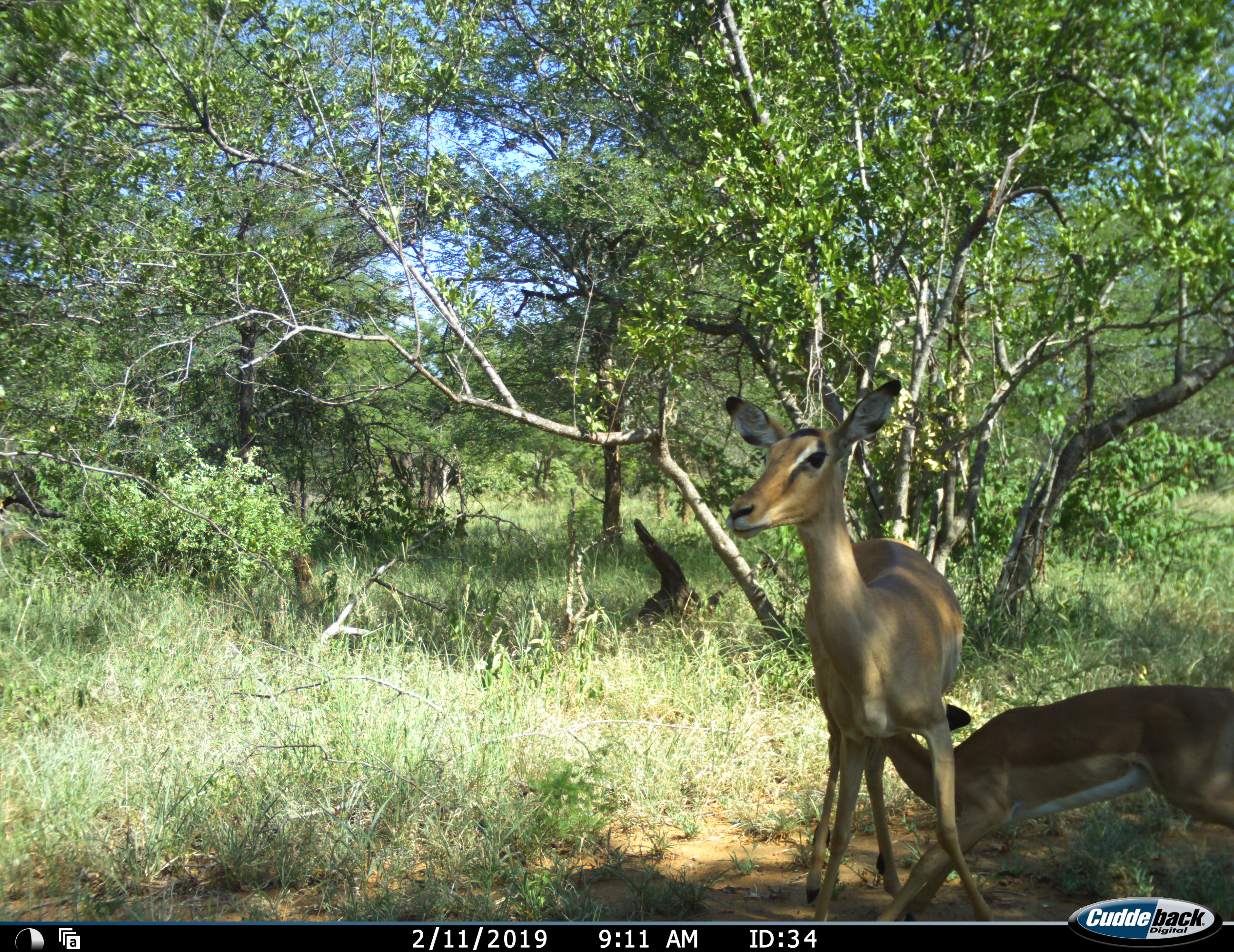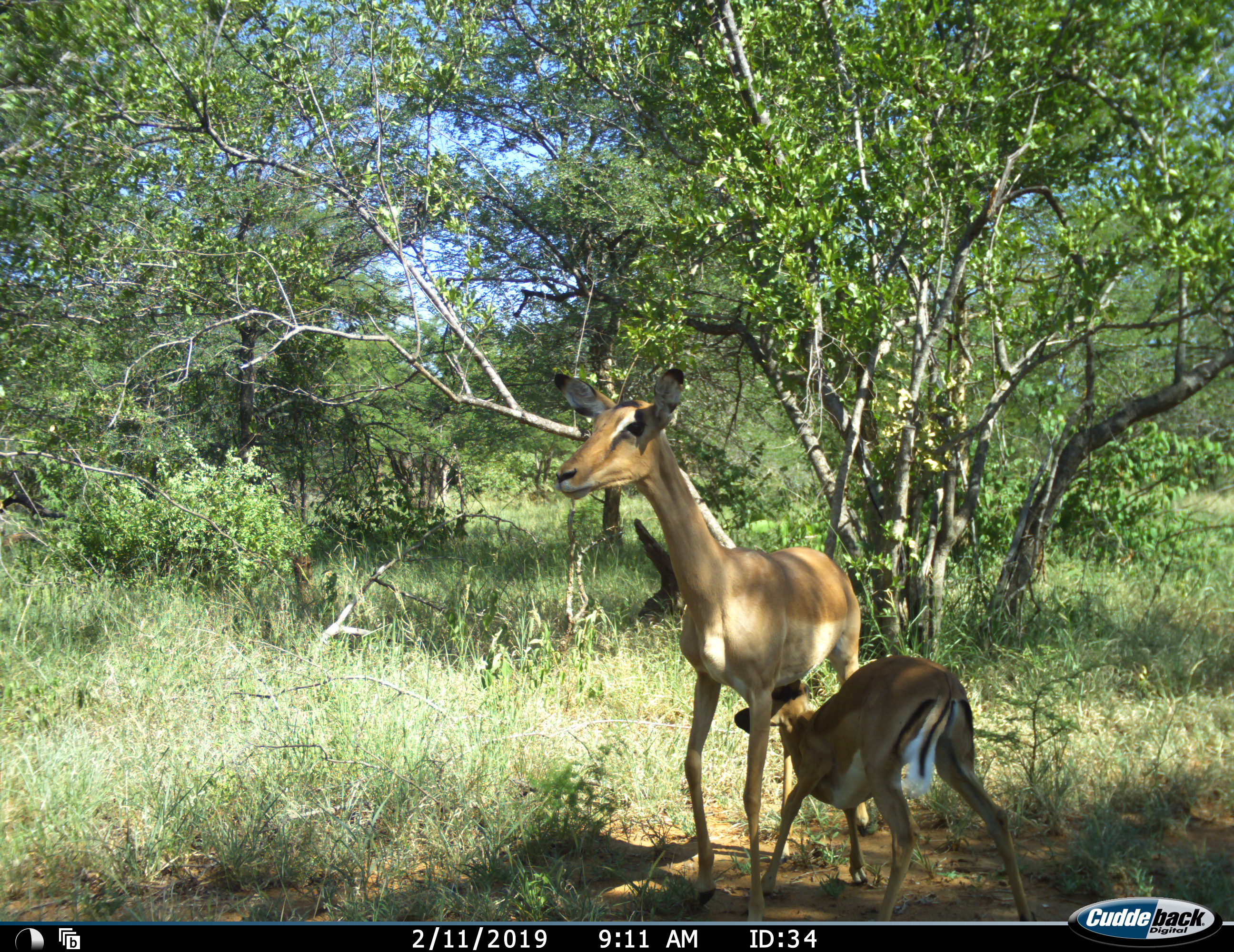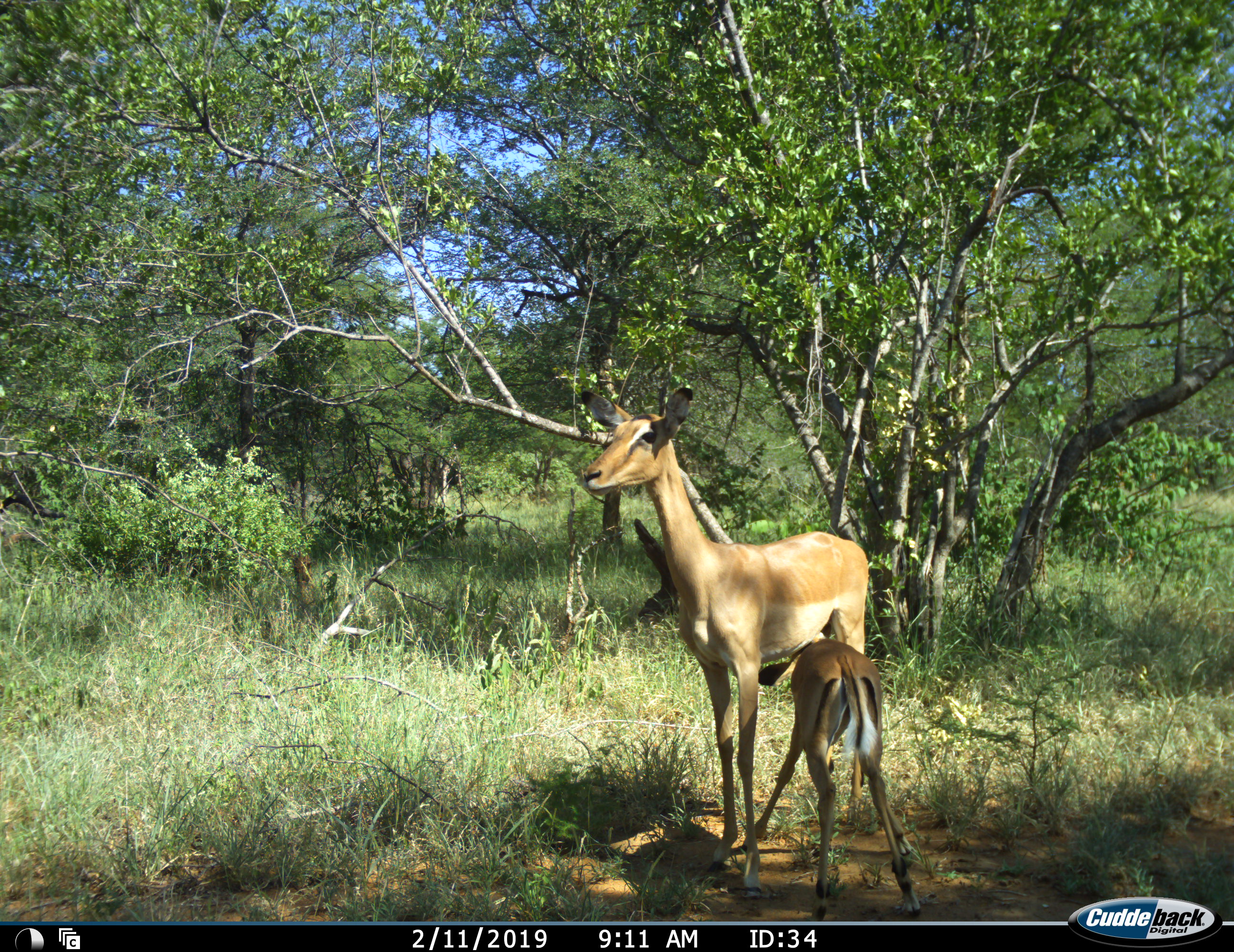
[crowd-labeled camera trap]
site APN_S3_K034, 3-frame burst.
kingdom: Animalia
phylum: Chordata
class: Mammalia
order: Artiodactyla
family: Bovidae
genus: Aepyceros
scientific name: Aepyceros melampus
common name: impala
Impala (Aepyceros melampus), count 2. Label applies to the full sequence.